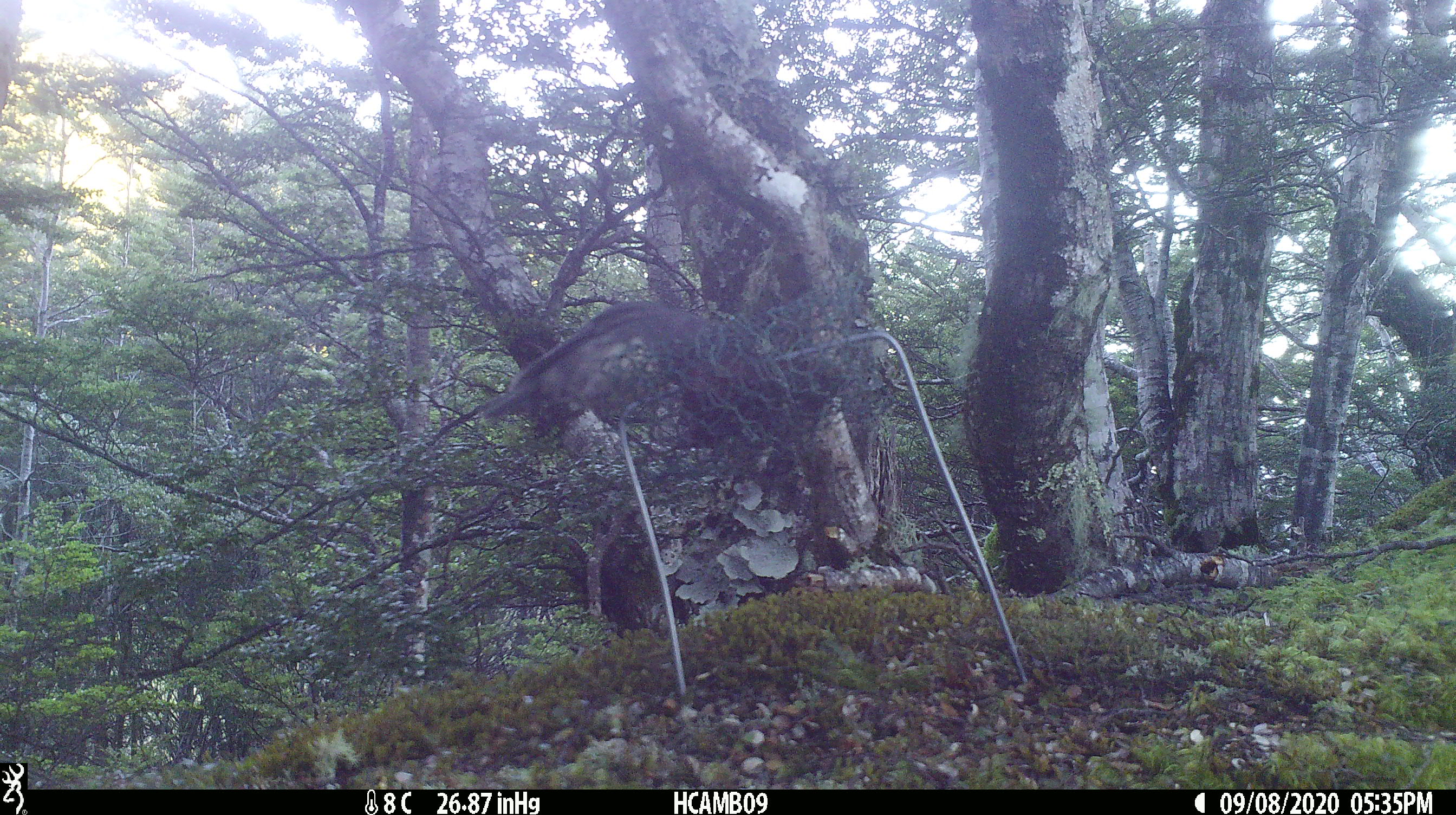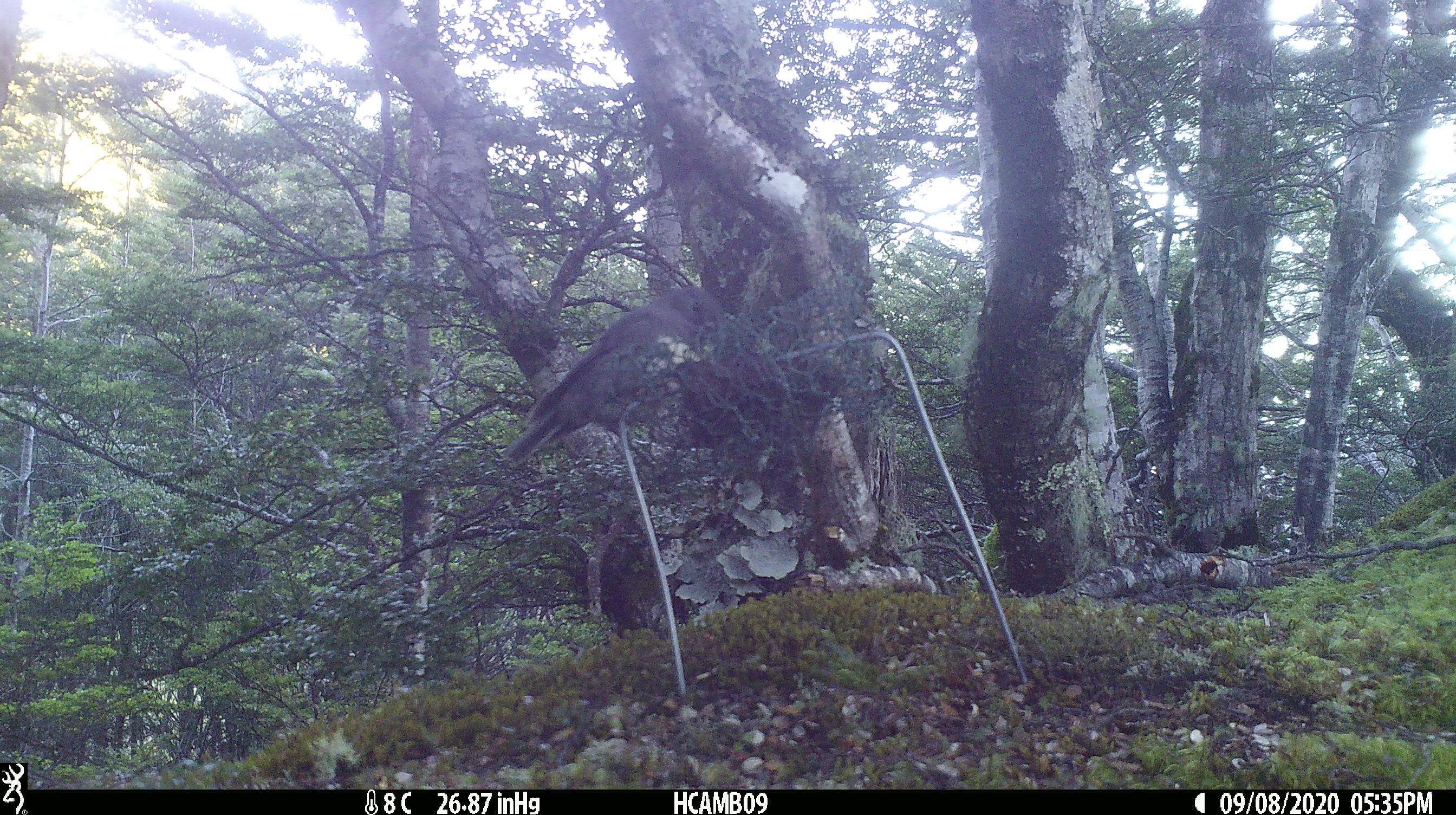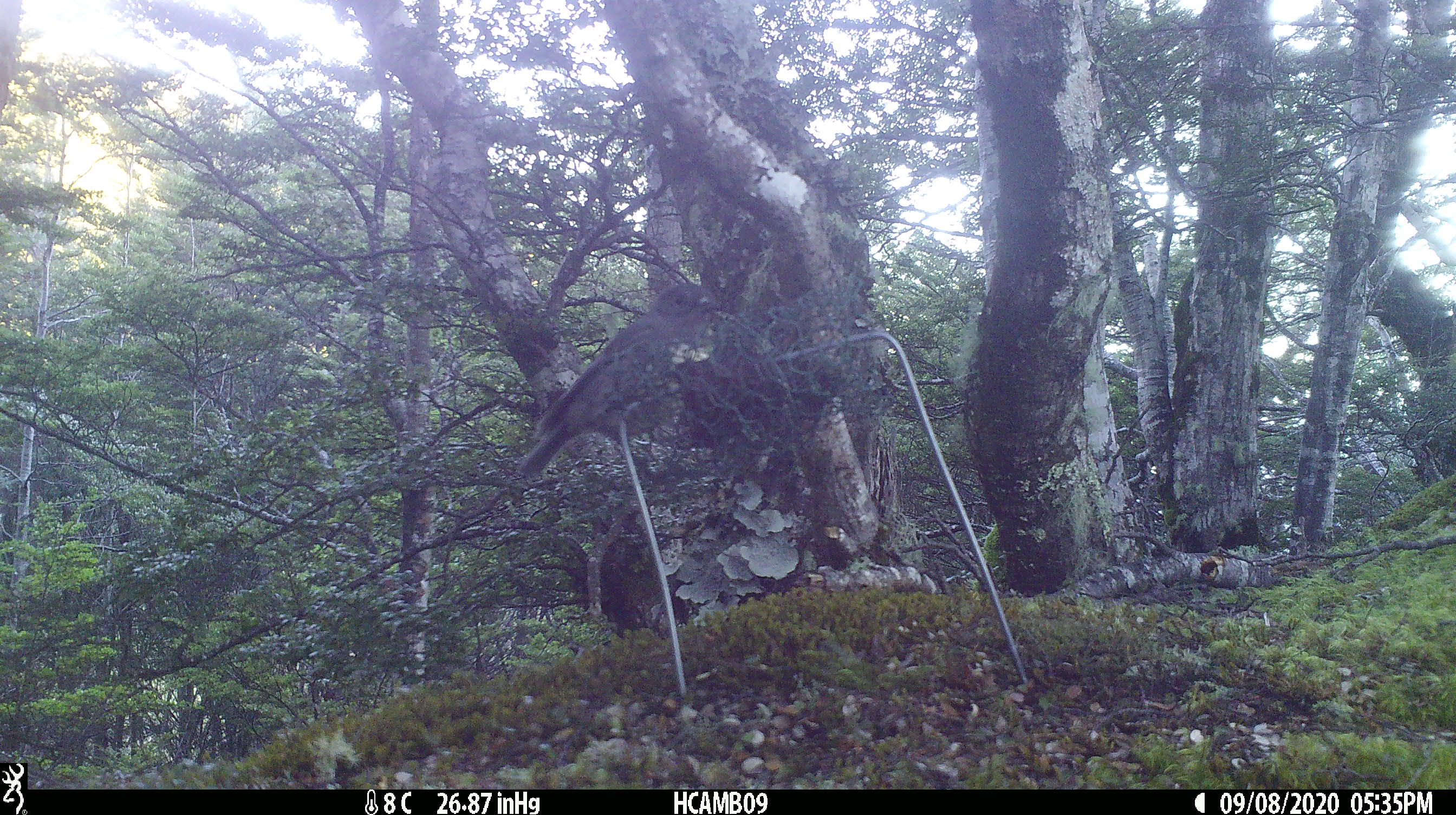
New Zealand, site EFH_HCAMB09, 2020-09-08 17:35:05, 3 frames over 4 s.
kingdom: Animalia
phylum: Chordata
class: Aves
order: Passeriformes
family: Petroicidae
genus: Petroica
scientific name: Petroica australis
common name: new zealand robin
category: robin